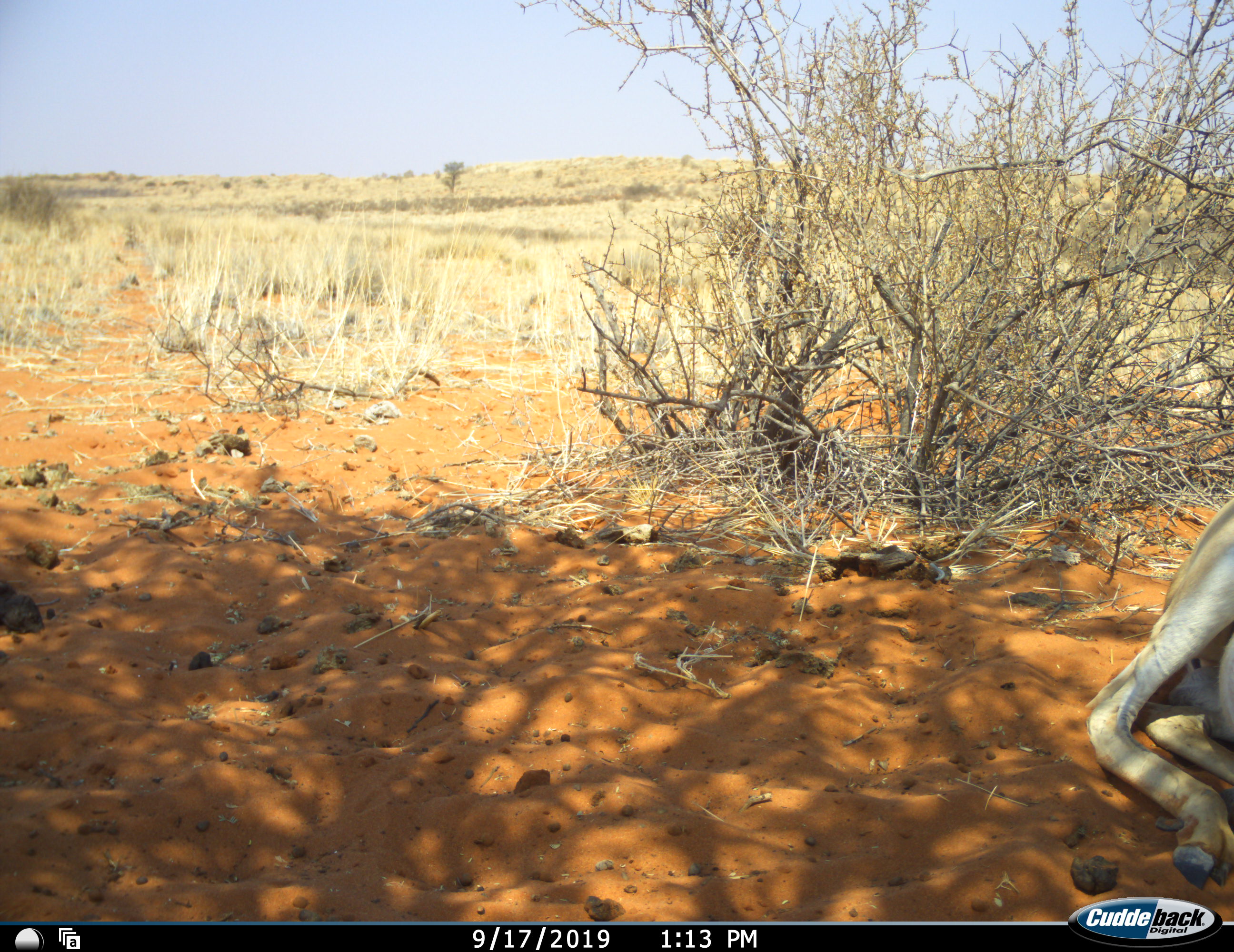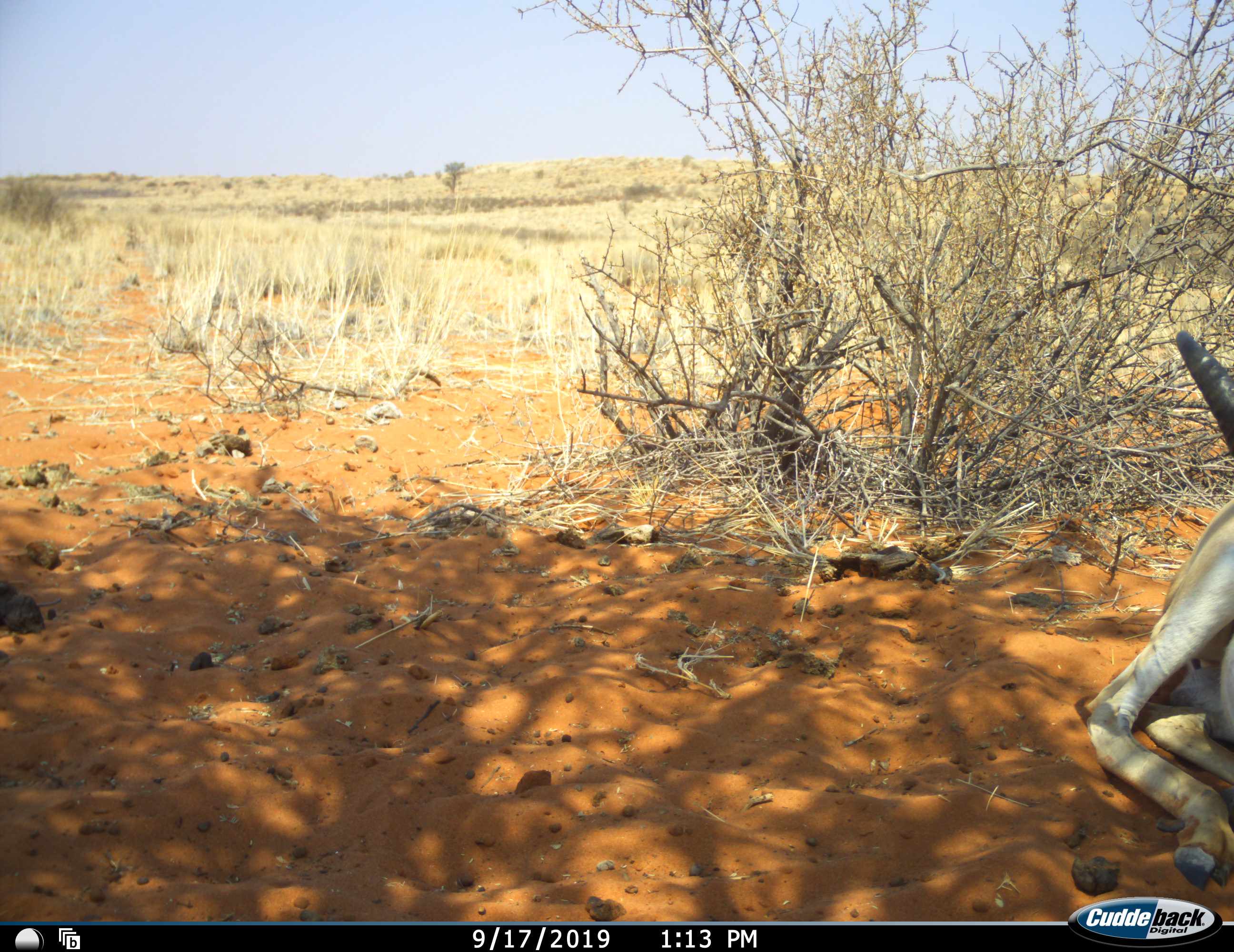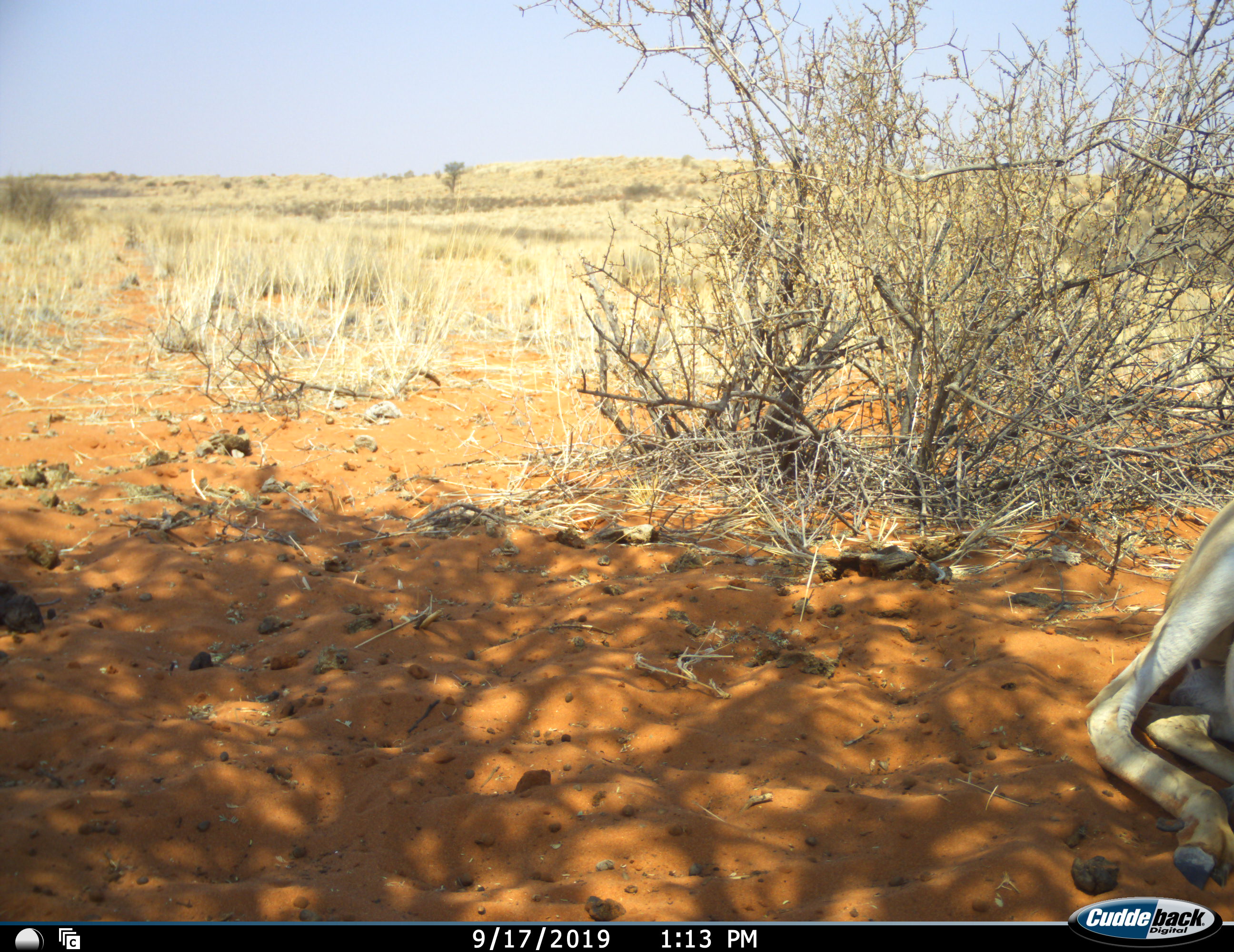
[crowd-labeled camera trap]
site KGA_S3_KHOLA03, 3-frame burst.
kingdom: Animalia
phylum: Chordata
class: Mammalia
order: Artiodactyla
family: Bovidae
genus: Antidorcas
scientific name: Antidorcas marsupialis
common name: springbok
Springbok (Antidorcas marsupialis), count 1. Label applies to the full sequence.